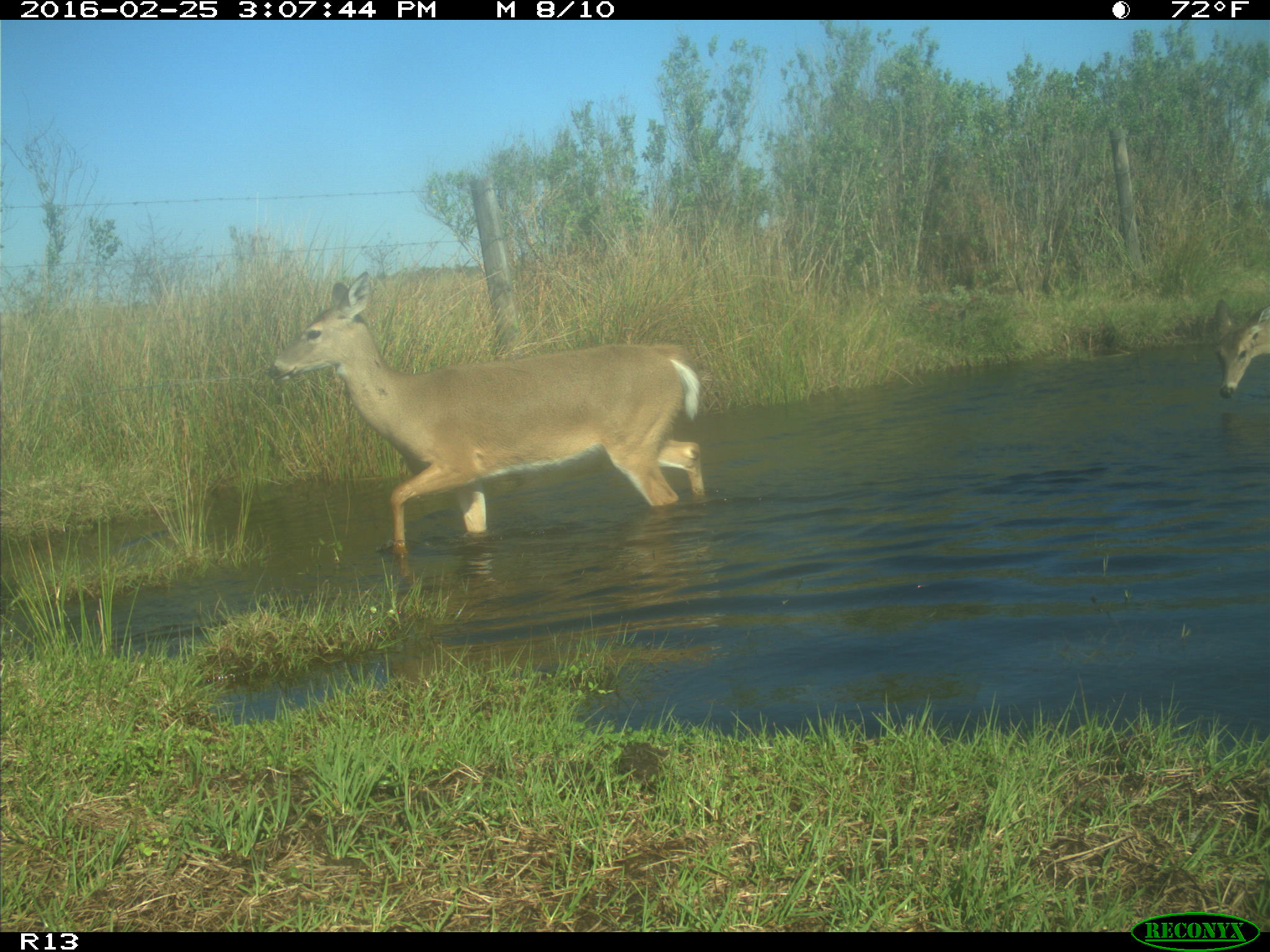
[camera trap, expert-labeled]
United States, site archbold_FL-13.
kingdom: Animalia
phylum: Chordata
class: Mammalia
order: Artiodactyla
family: Cervidae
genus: Odocoileus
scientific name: Odocoileus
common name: deer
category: unidentified deer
Unidentified deer (deer) (Odocoileus).